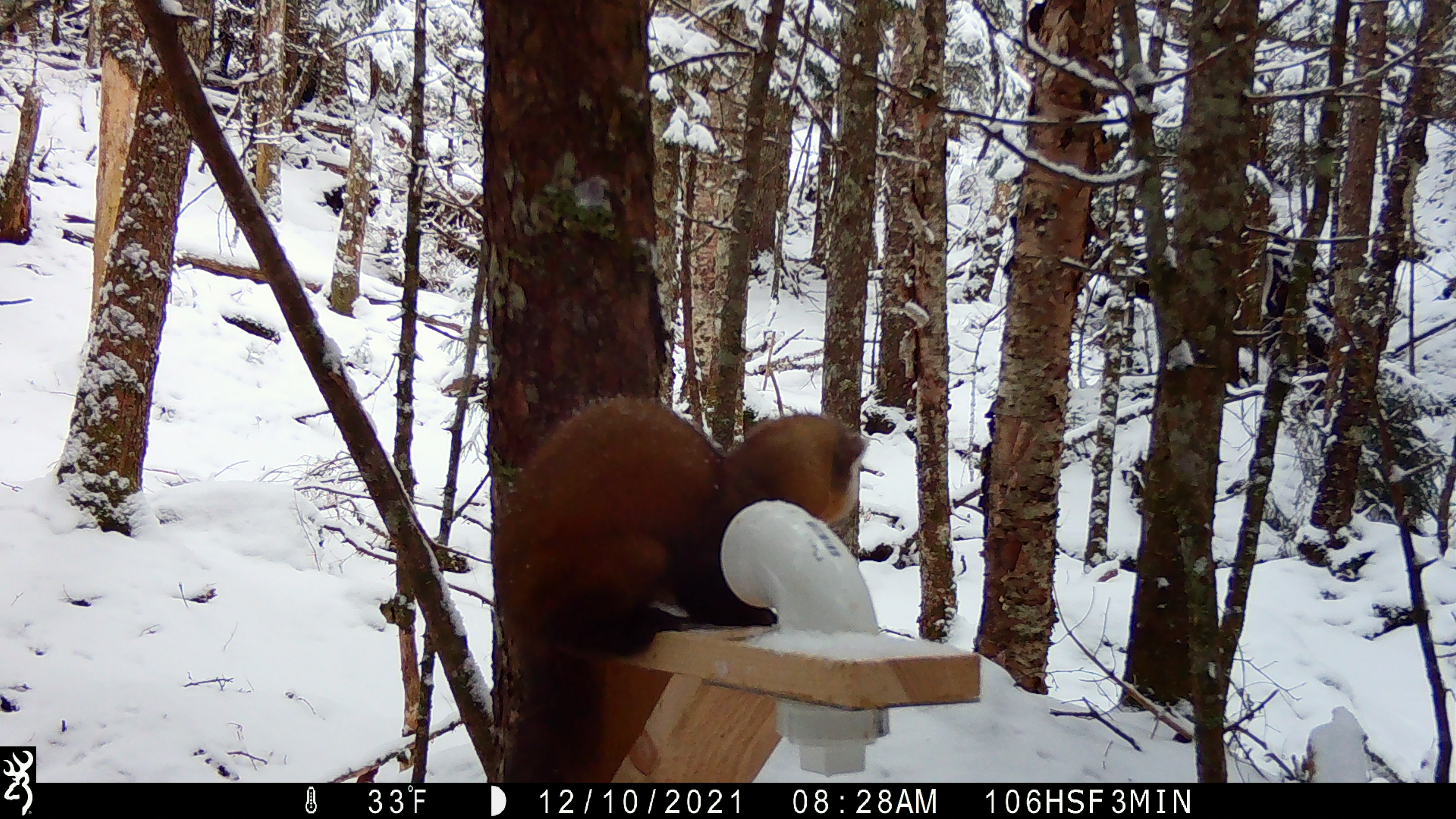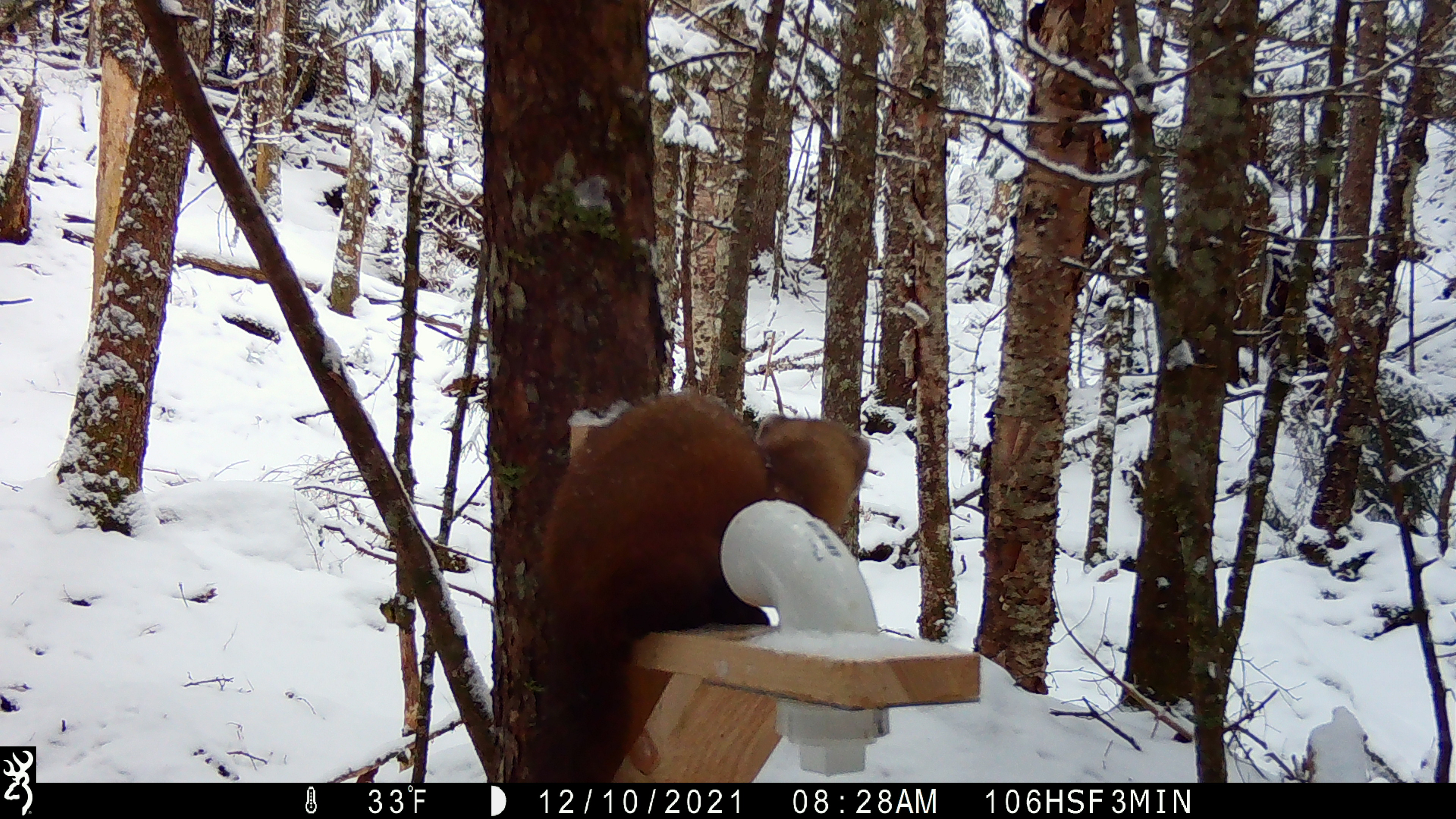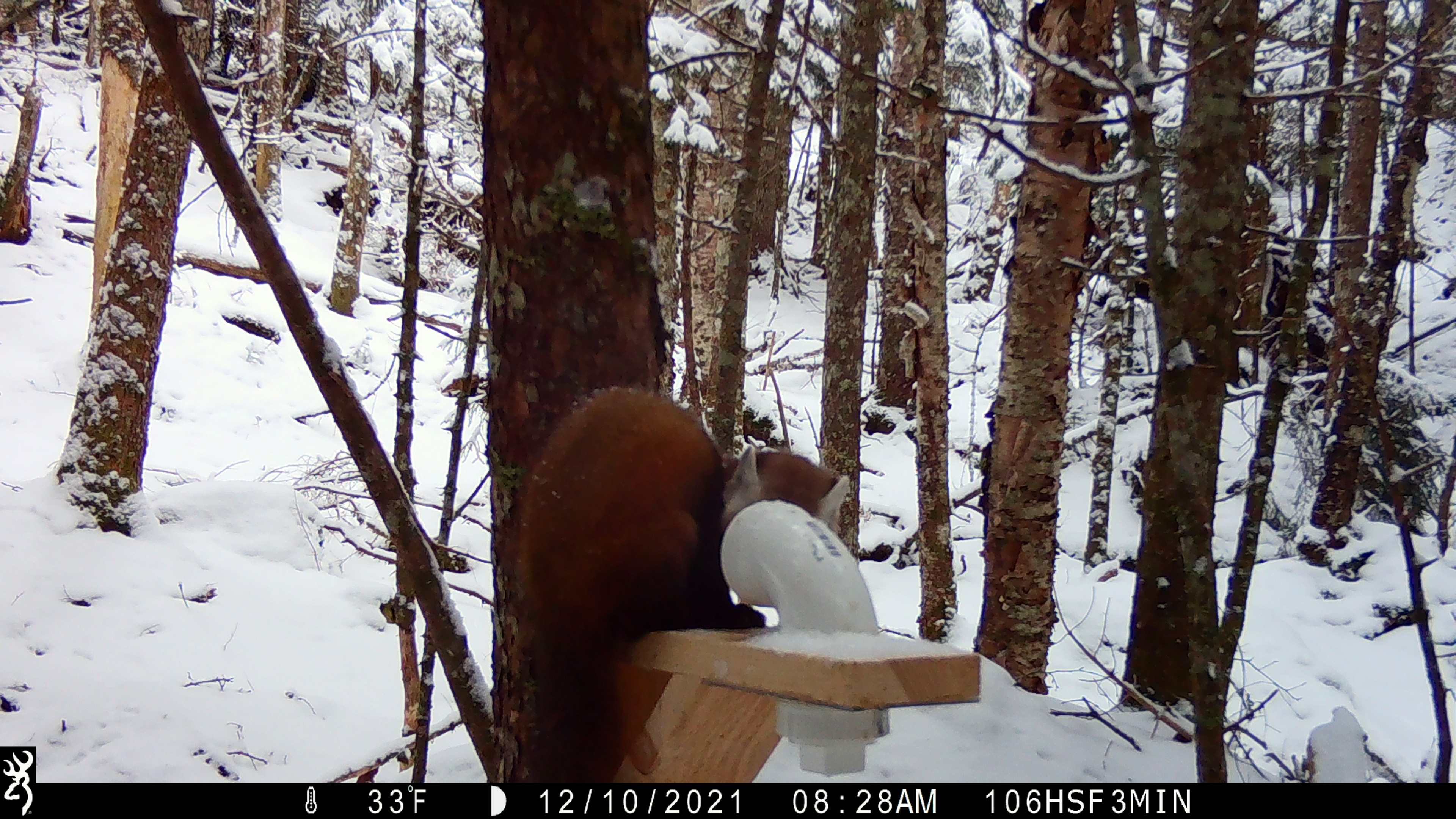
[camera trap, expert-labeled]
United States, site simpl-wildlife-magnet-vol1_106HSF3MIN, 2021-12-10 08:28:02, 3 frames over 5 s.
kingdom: Animalia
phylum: Chordata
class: Mammalia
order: Carnivora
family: Mustelidae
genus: Martes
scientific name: Martes americana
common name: american marten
American marten (Martes americana).